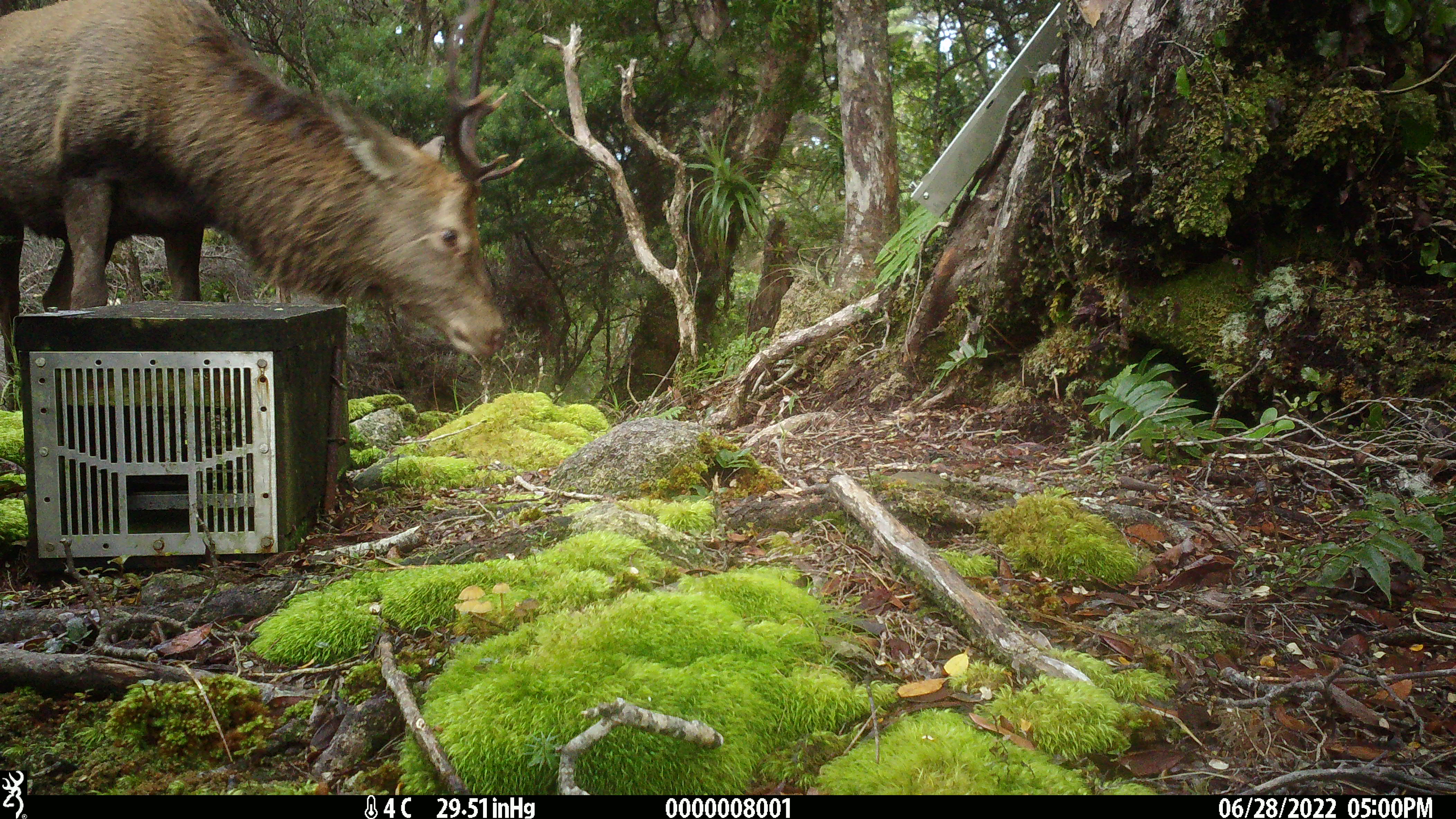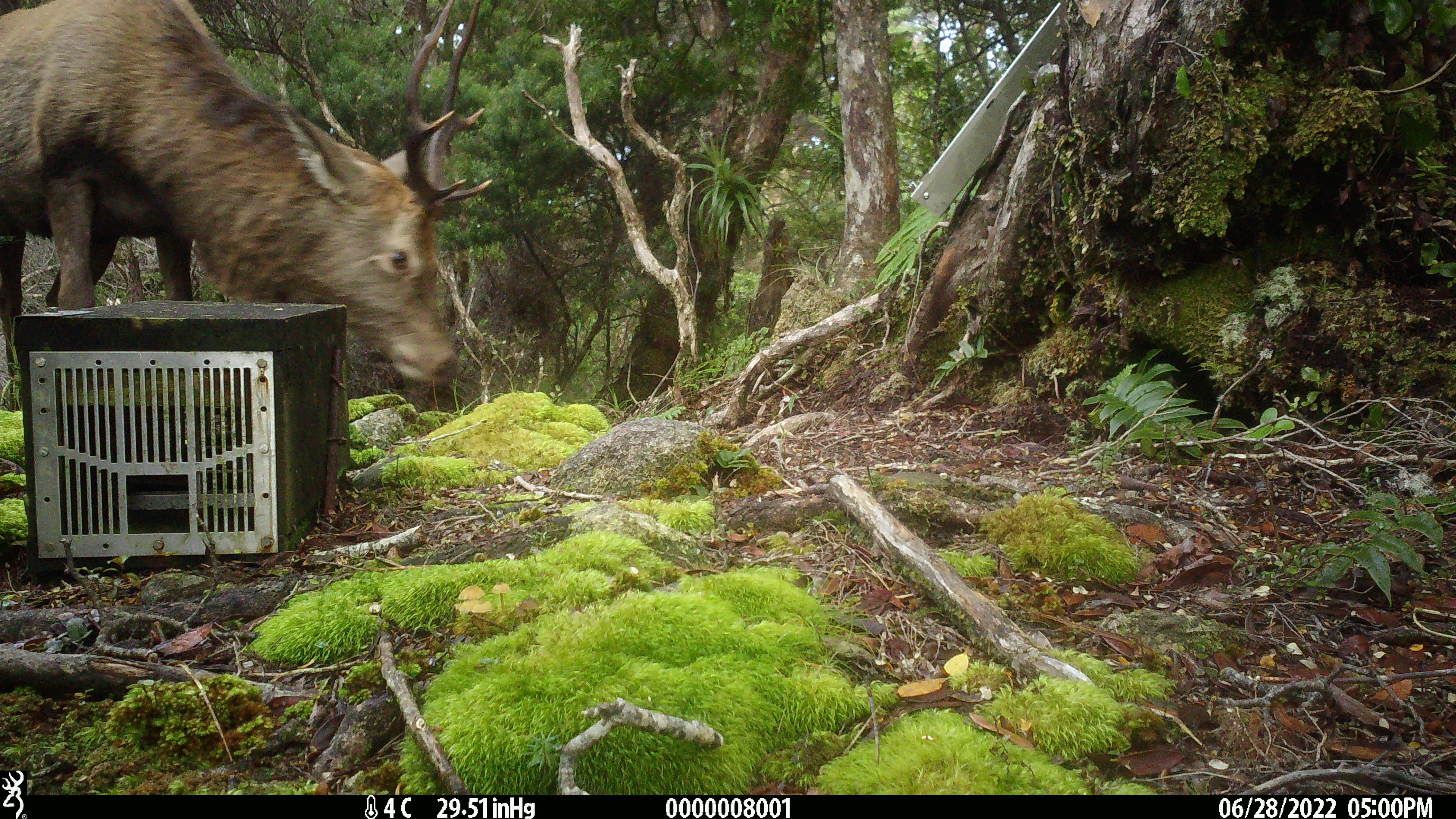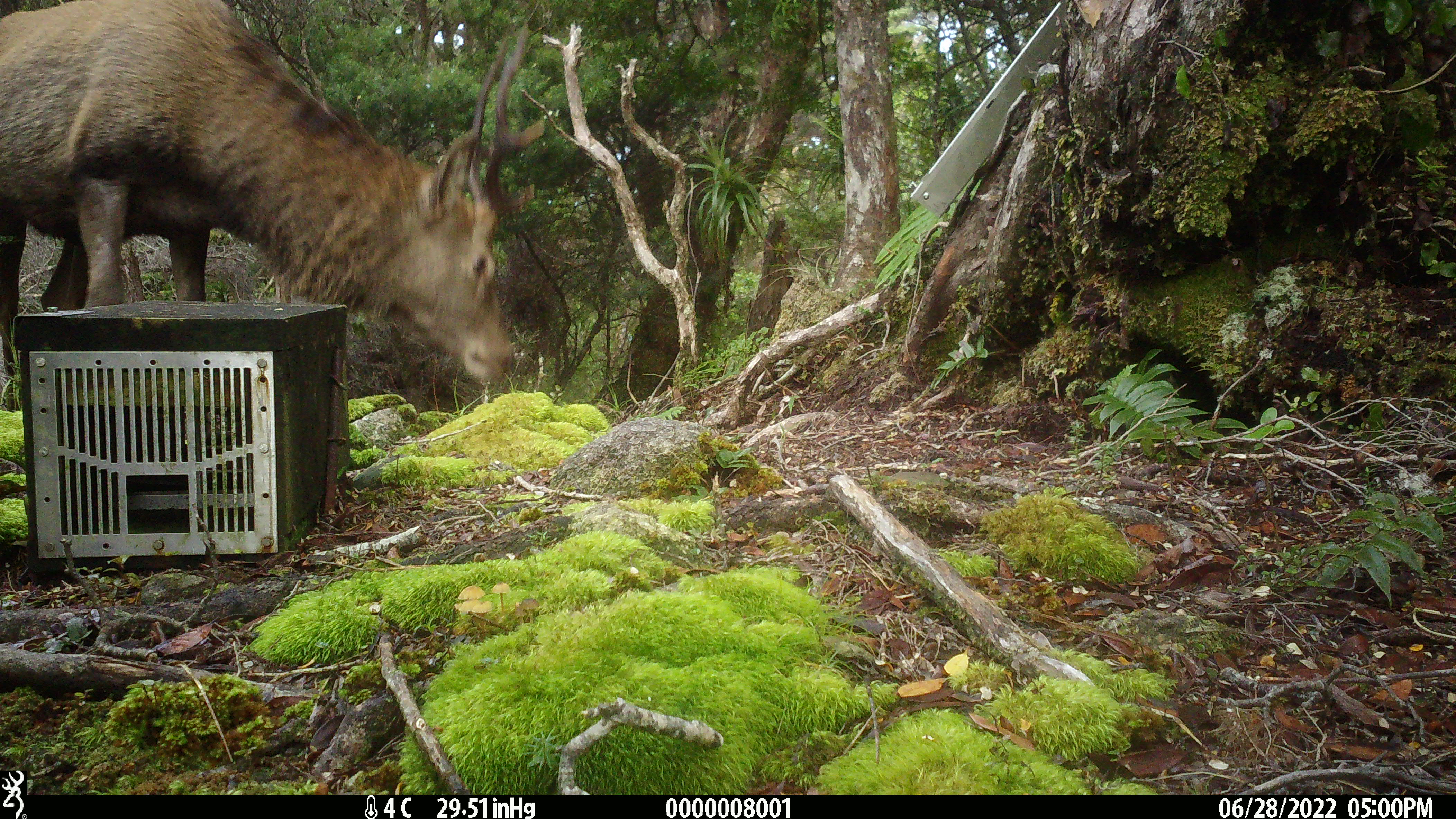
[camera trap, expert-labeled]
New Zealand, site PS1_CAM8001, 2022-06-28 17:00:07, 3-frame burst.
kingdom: Animalia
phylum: Chordata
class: Mammalia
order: Artiodactyla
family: Cervidae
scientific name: Cervidae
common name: deer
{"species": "deer (Cervidae)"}